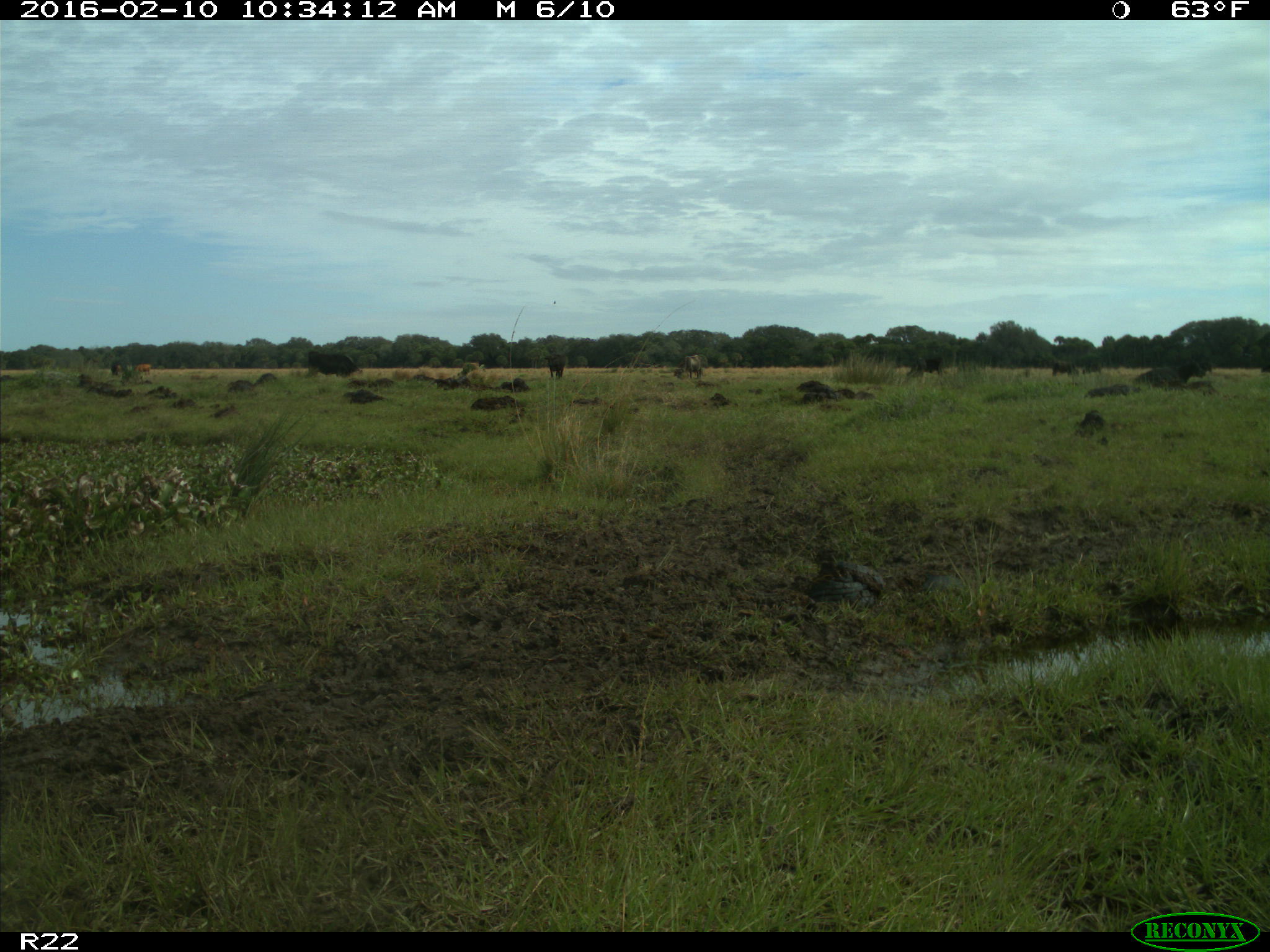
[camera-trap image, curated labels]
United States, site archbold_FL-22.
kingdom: Animalia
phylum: Chordata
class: Mammalia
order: Artiodactyla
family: Bovidae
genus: Bos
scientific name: Bos taurus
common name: domestic cow